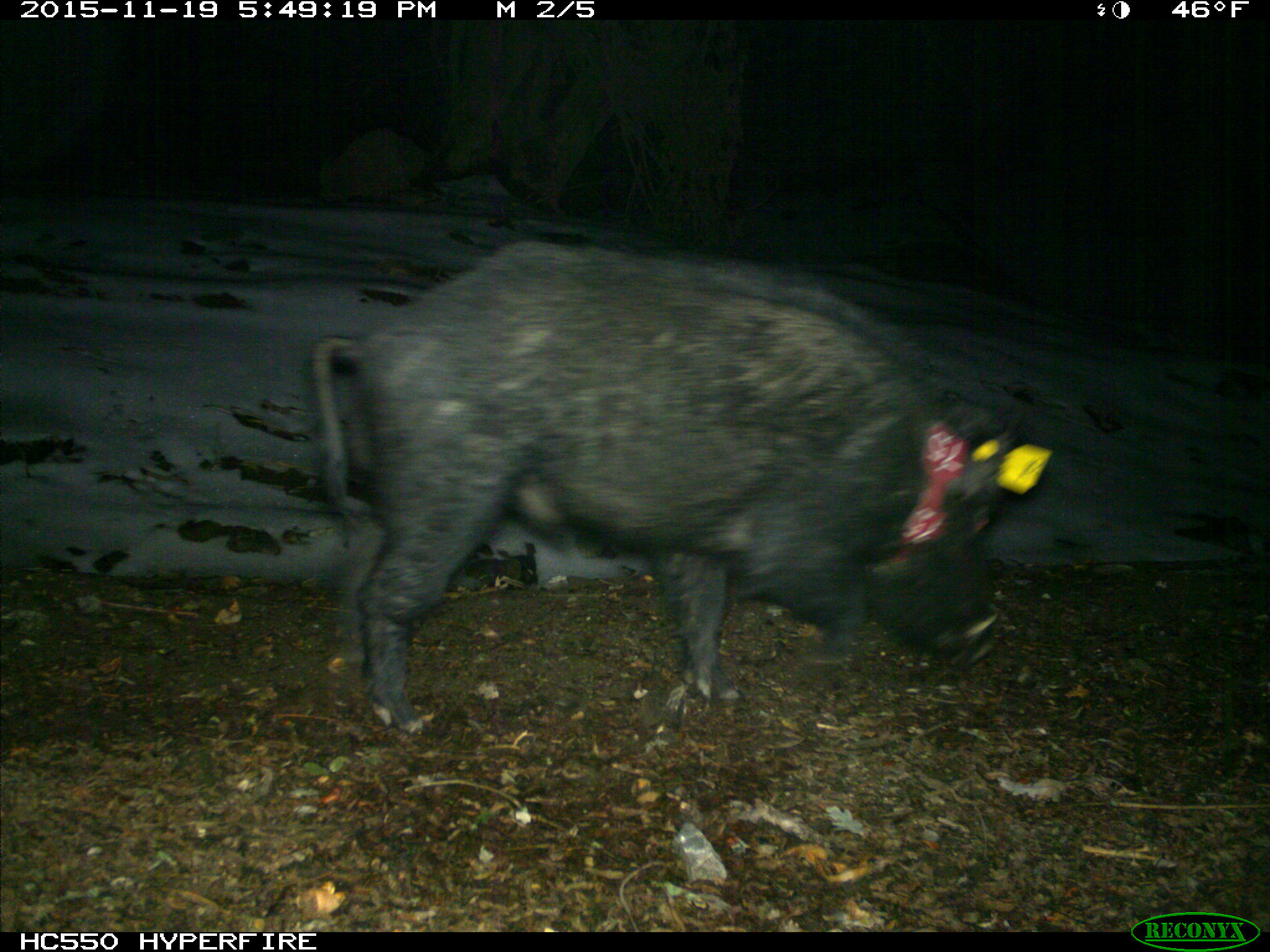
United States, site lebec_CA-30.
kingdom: Animalia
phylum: Chordata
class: Mammalia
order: Artiodactyla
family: Suidae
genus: Sus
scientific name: Sus scrofa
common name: wild boar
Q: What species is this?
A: Sus scrofa (wild boar).